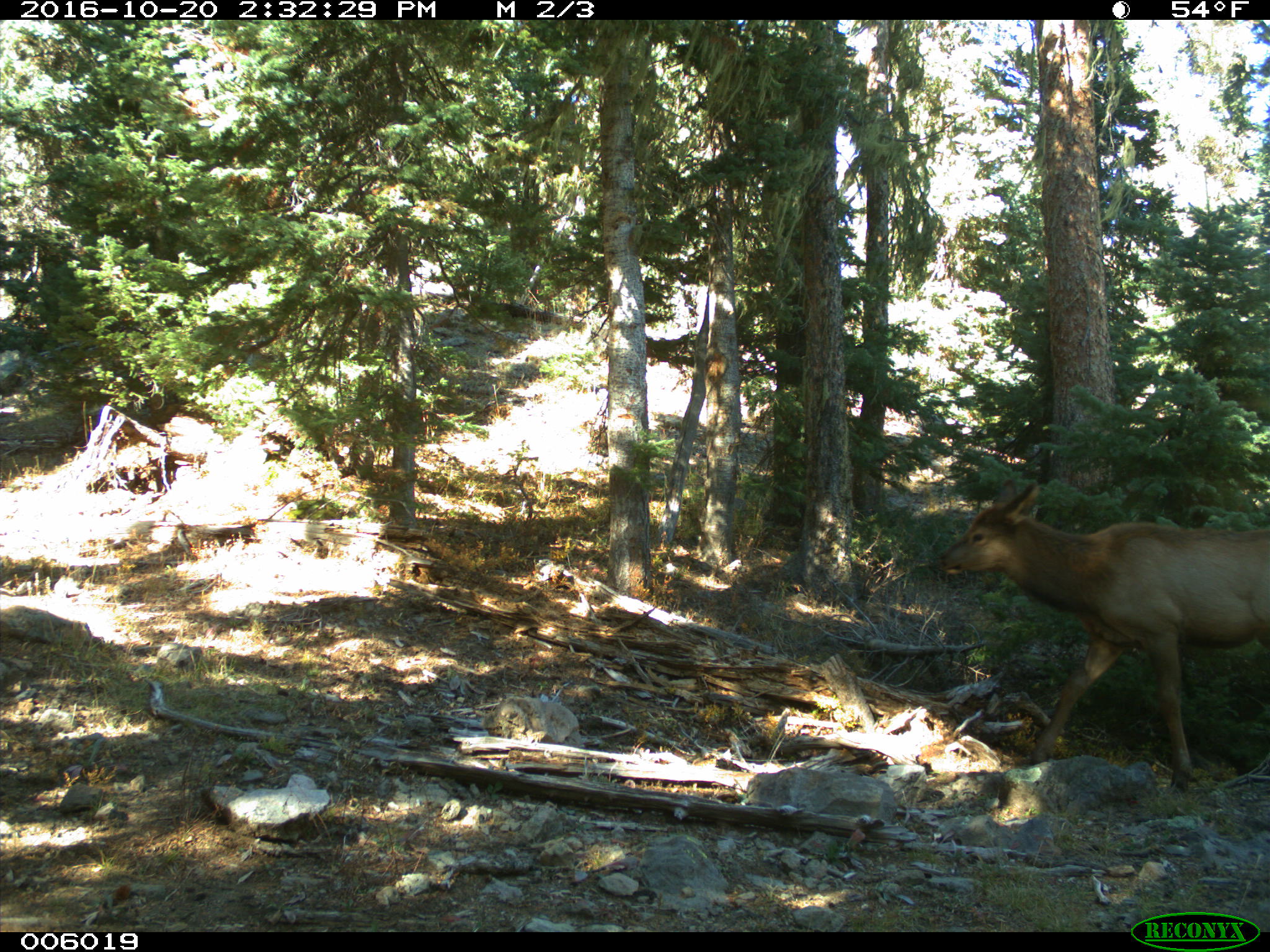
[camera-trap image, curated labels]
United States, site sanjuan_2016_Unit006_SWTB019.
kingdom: Animalia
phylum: Chordata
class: Mammalia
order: Artiodactyla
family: Cervidae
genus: Cervus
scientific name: Cervus elaphus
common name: red deer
Cervus elaphus (red deer).